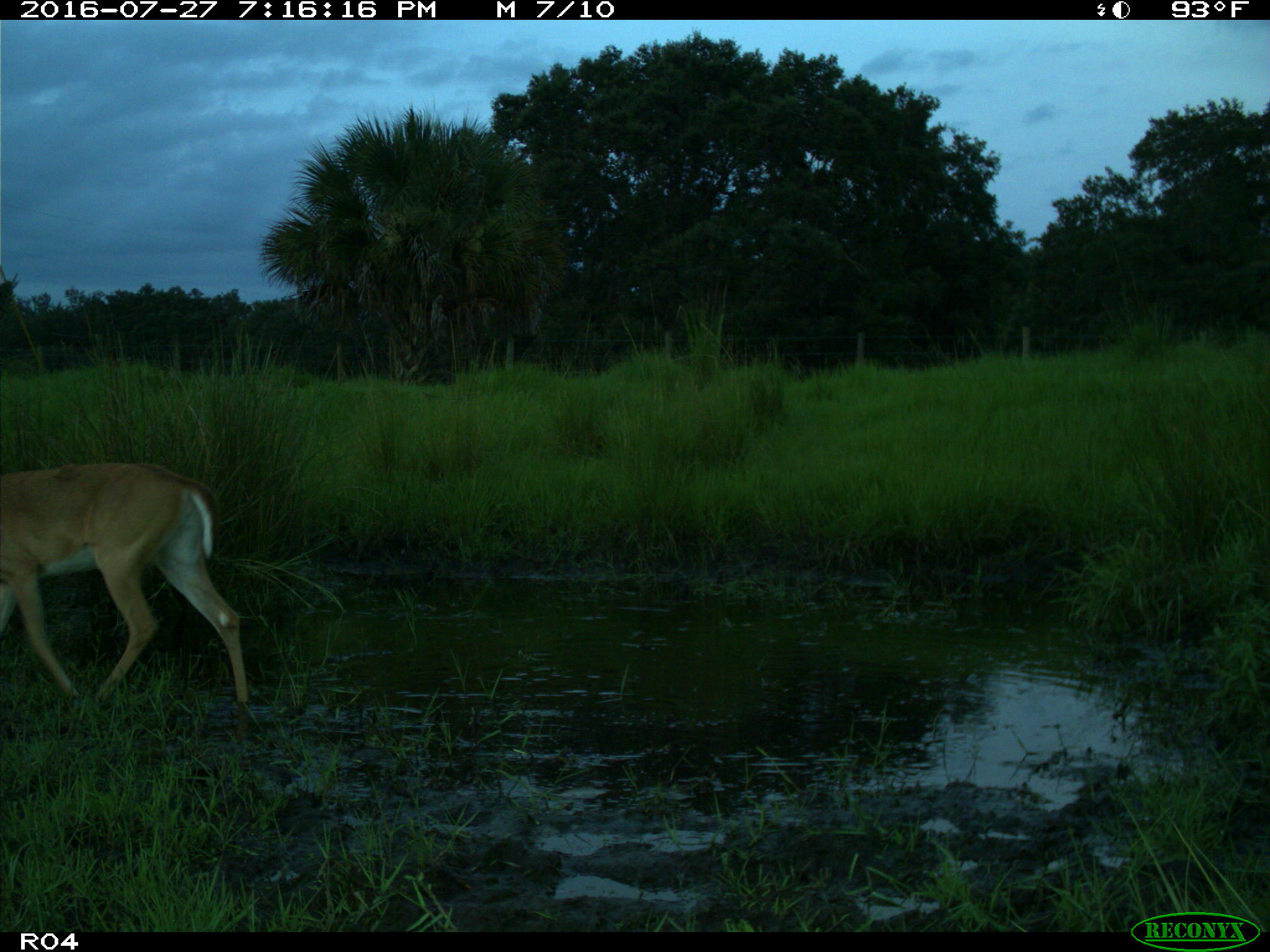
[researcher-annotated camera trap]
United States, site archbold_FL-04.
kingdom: Animalia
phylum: Chordata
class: Mammalia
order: Artiodactyla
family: Cervidae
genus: Odocoileus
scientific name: Odocoileus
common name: deer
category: unidentified deer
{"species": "unidentified deer (deer) (Odocoileus)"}